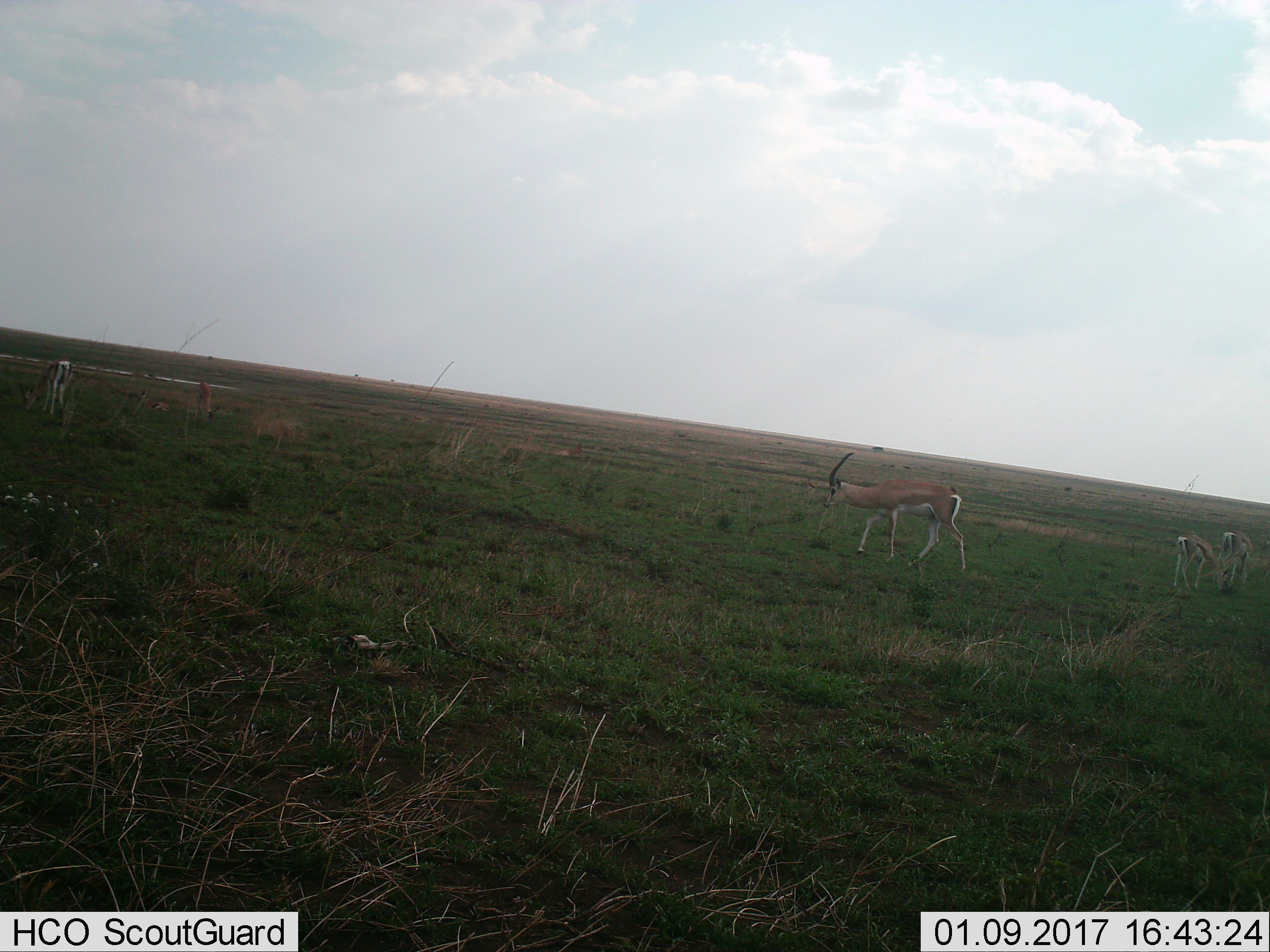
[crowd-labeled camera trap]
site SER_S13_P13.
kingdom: Animalia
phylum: Chordata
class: Mammalia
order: Artiodactyla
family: Bovidae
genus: Eudorcas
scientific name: Eudorcas thomsonii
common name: thomson's gazelle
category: gazellethomsons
Gazellethomsons (thomson's gazelle) (Eudorcas thomsonii), count 6. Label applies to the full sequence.